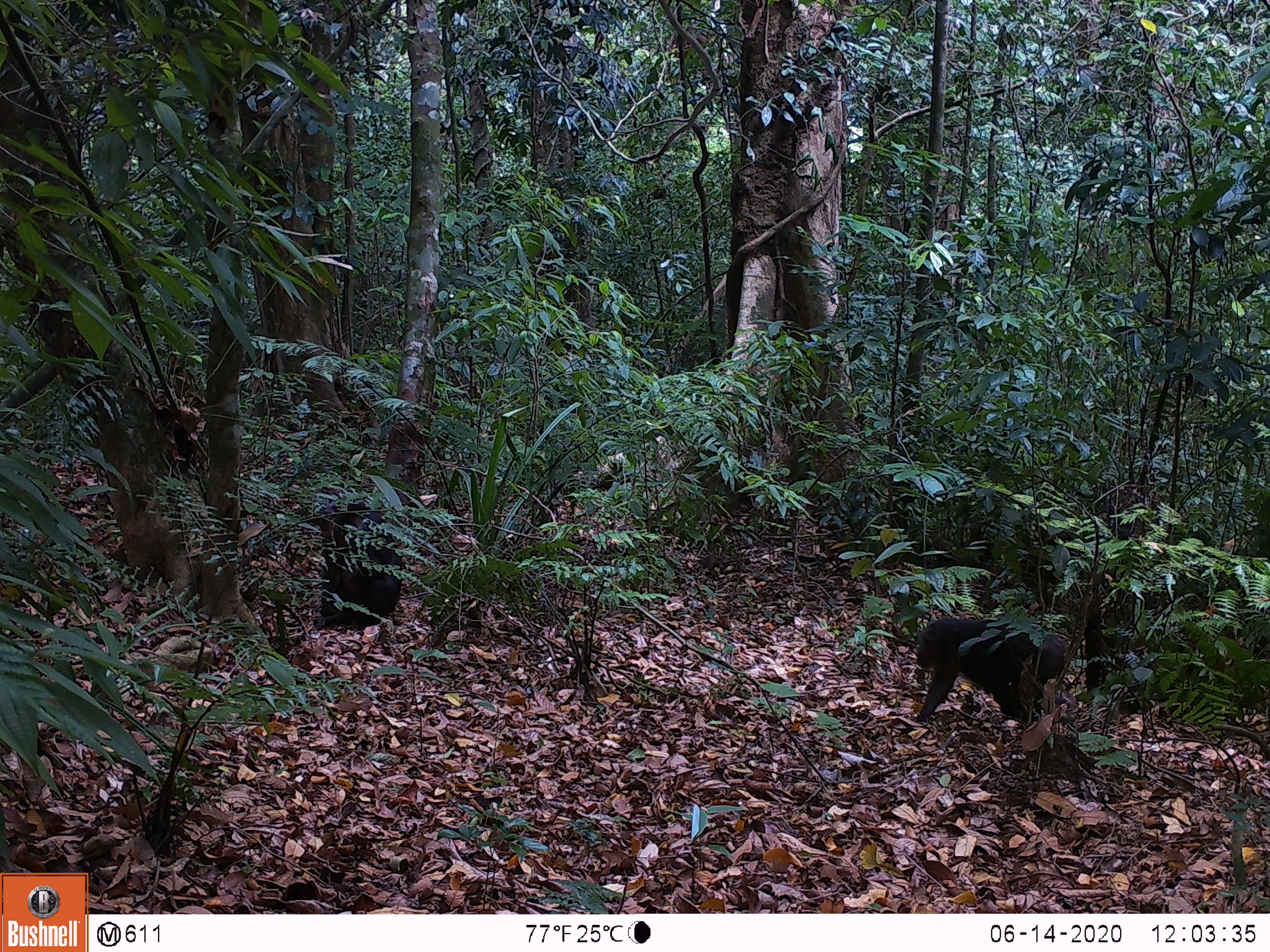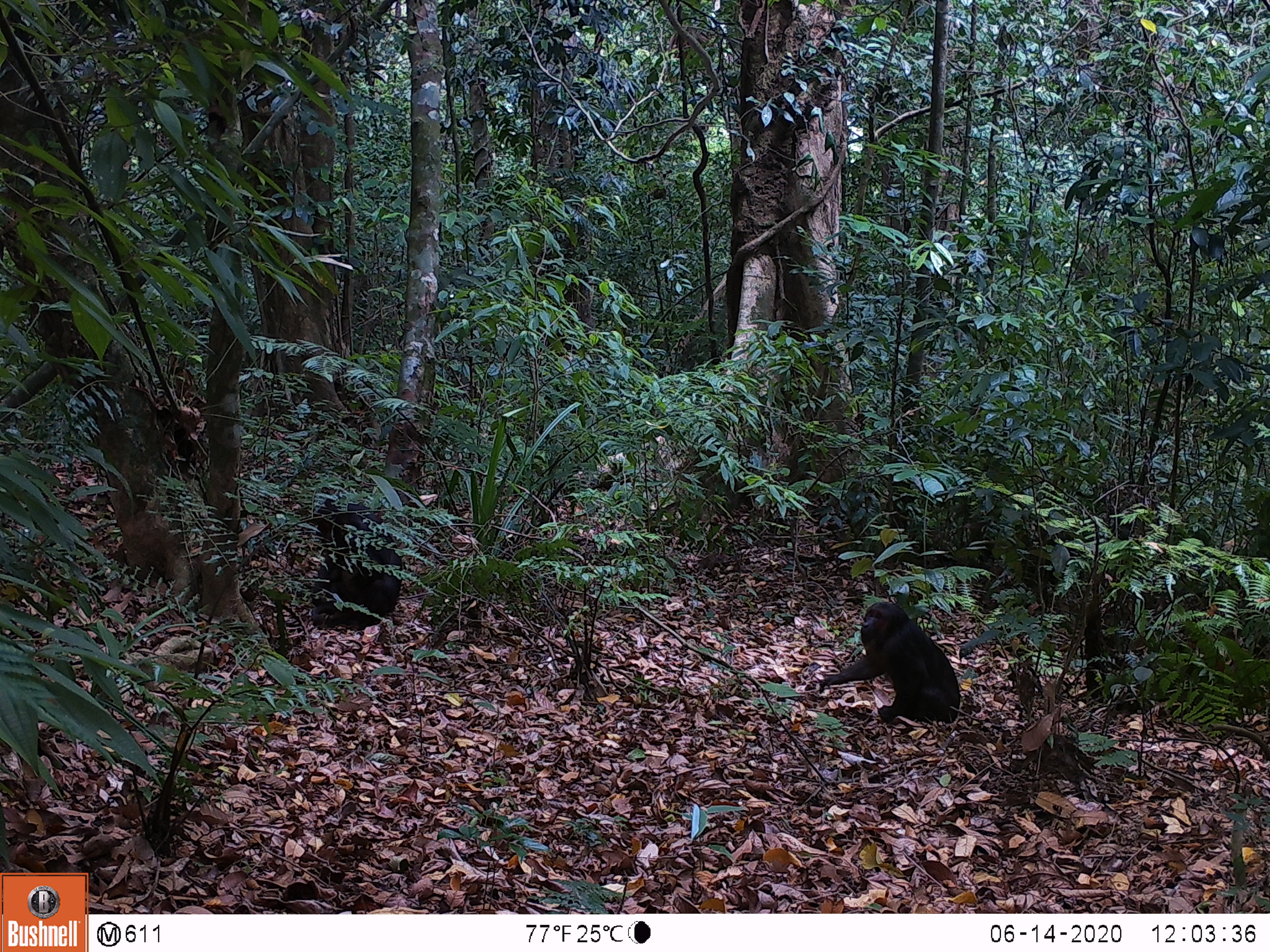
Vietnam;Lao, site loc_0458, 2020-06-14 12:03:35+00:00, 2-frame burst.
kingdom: Animalia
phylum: Chordata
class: Mammalia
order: Artiodactyla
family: Suidae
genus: Sus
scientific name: Sus scrofa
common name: eurasian wild pig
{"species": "eurasian wild pig (Sus scrofa)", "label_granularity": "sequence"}